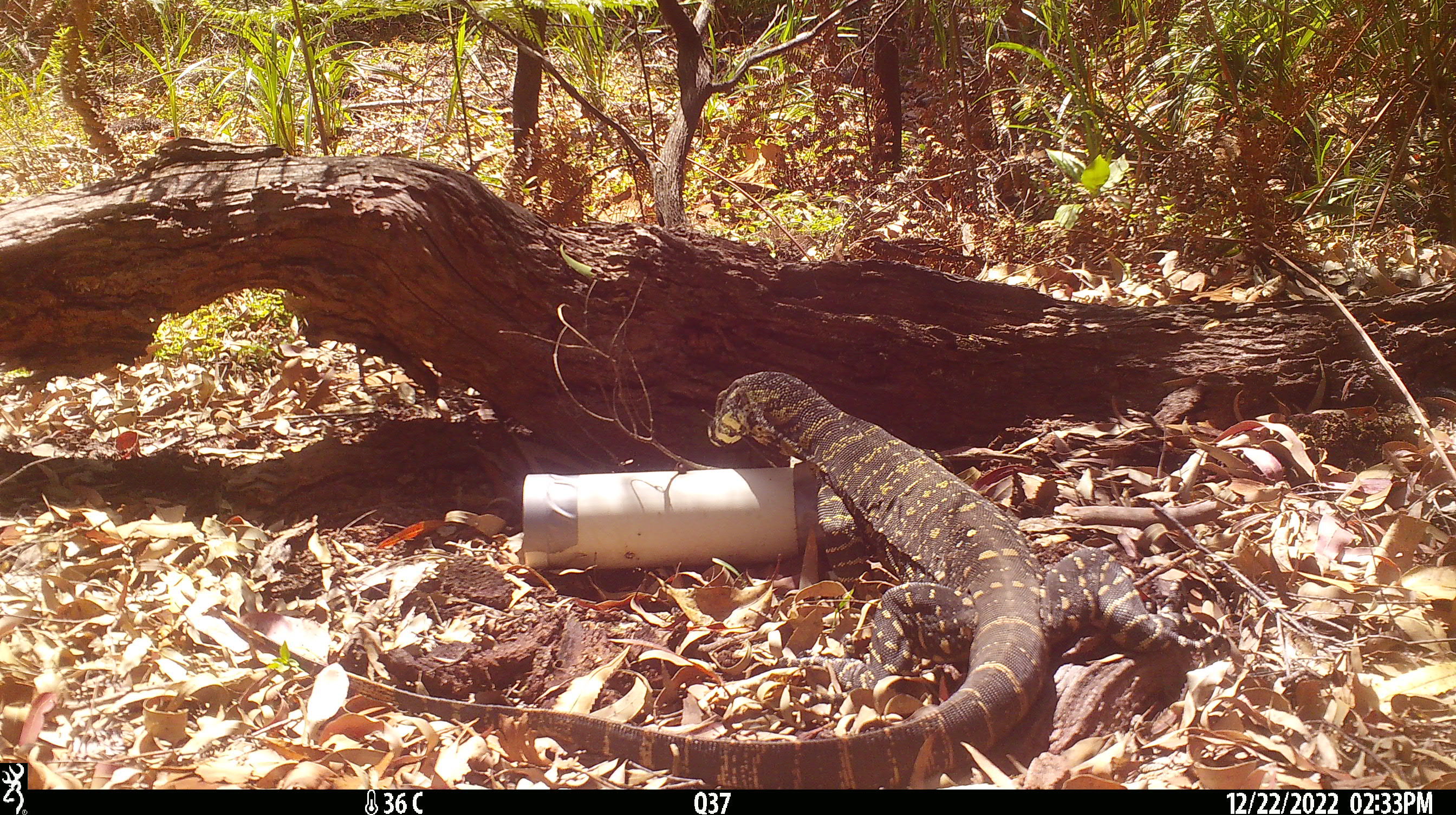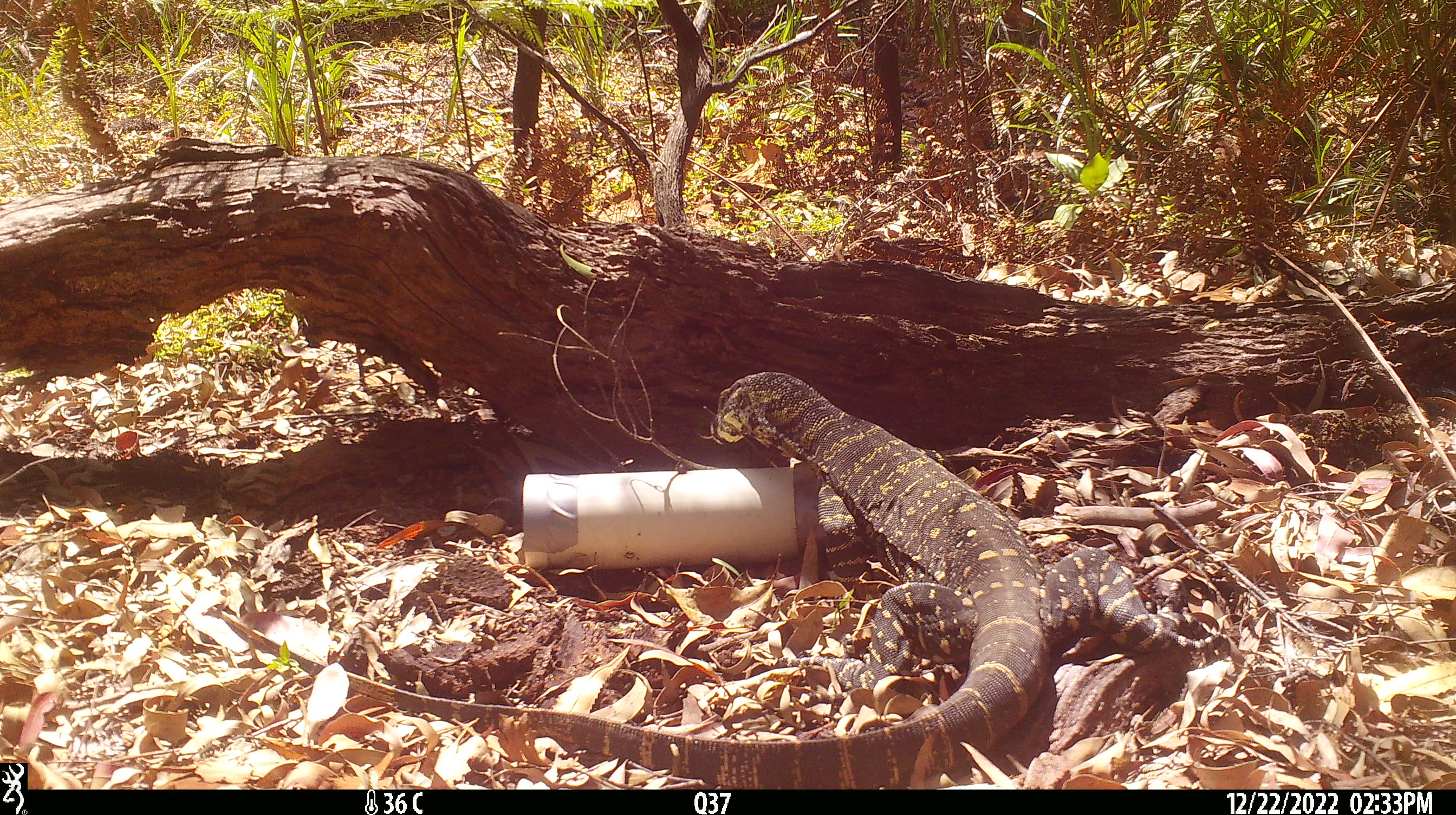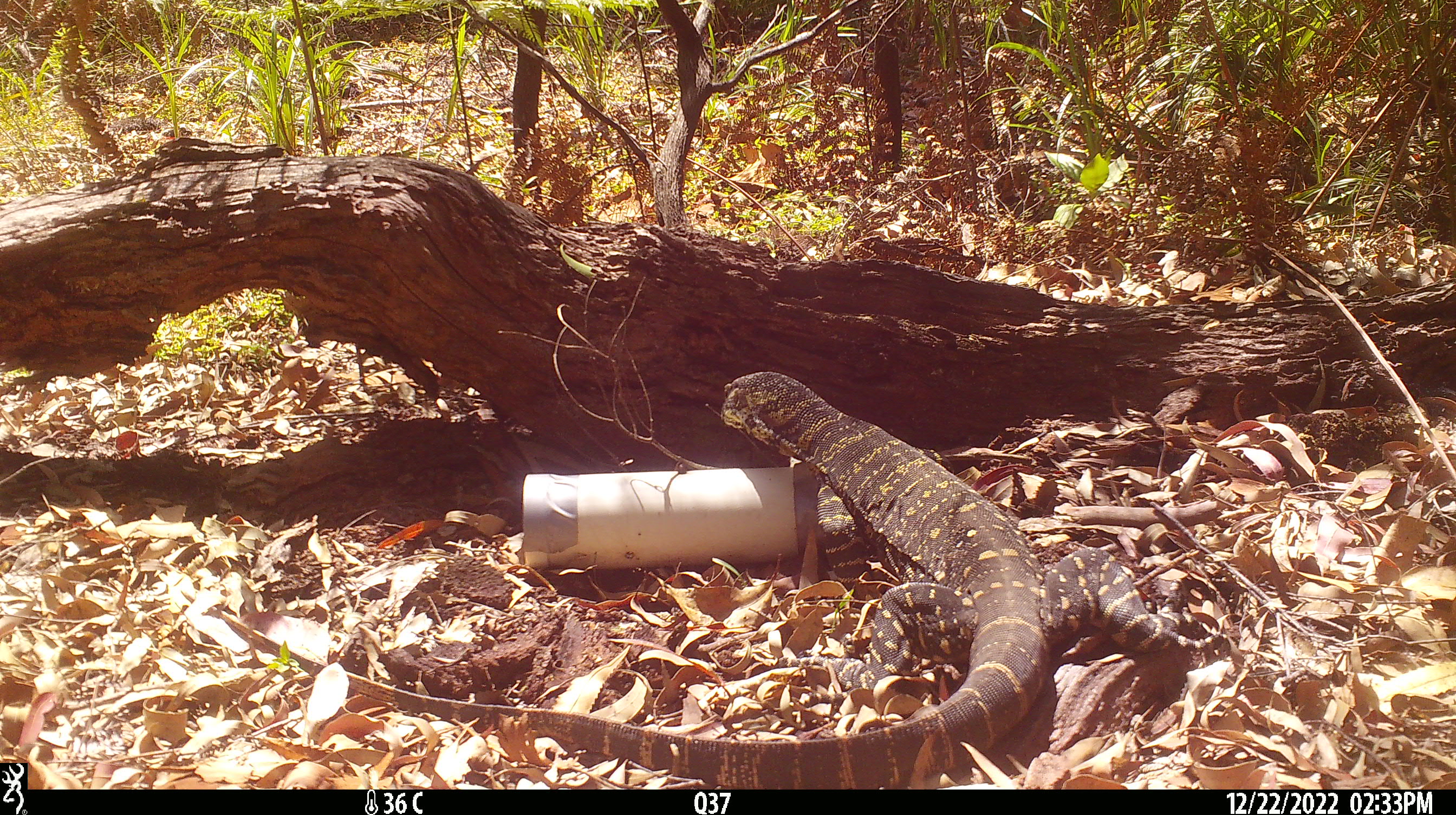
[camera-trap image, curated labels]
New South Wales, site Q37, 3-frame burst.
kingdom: Animalia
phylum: Chordata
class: Reptilia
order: Squamata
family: Varanidae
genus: Varanus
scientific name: Varanus varius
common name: lace monitor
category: goanna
Goanna (lace monitor) (Varanus varius).